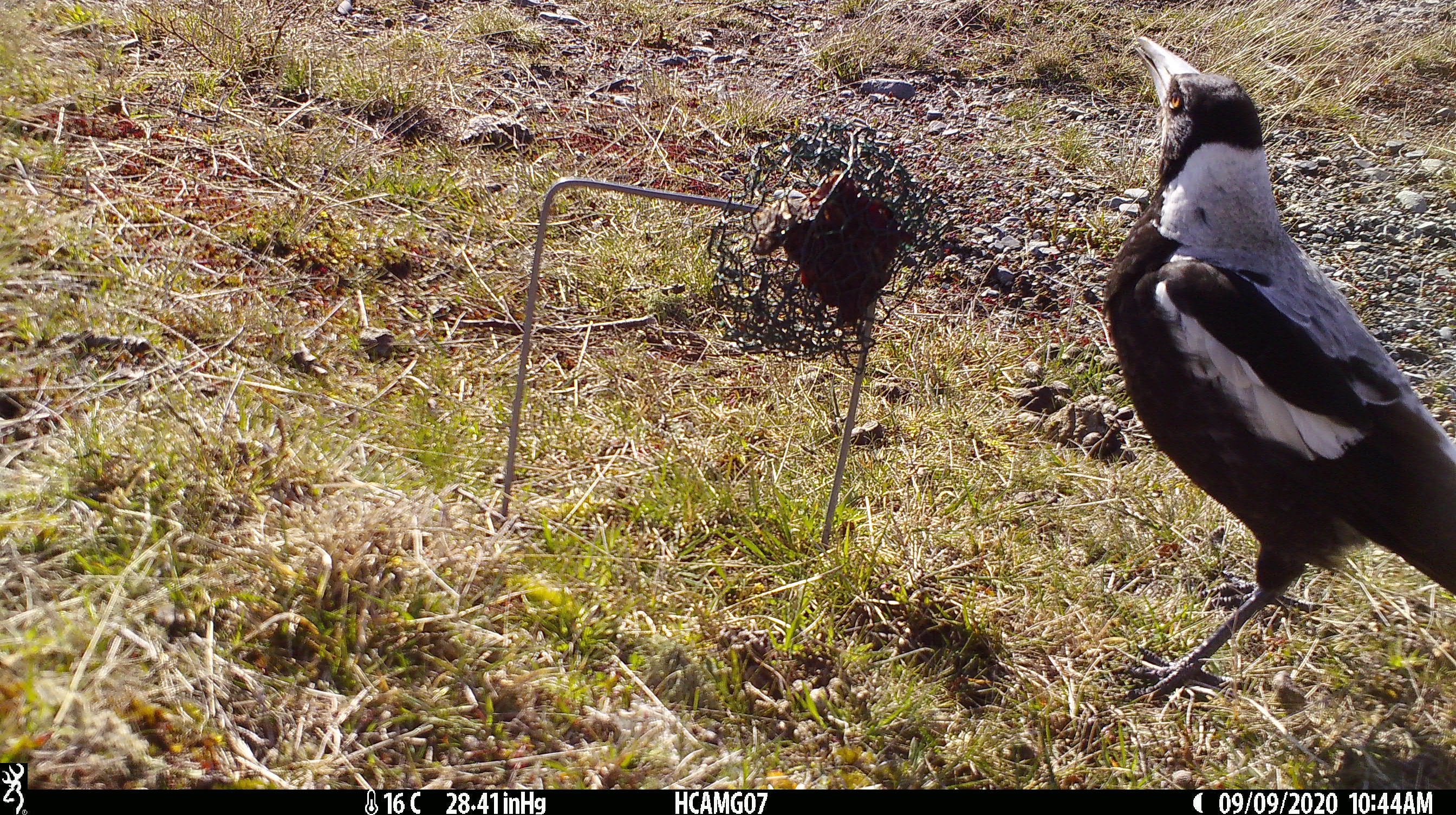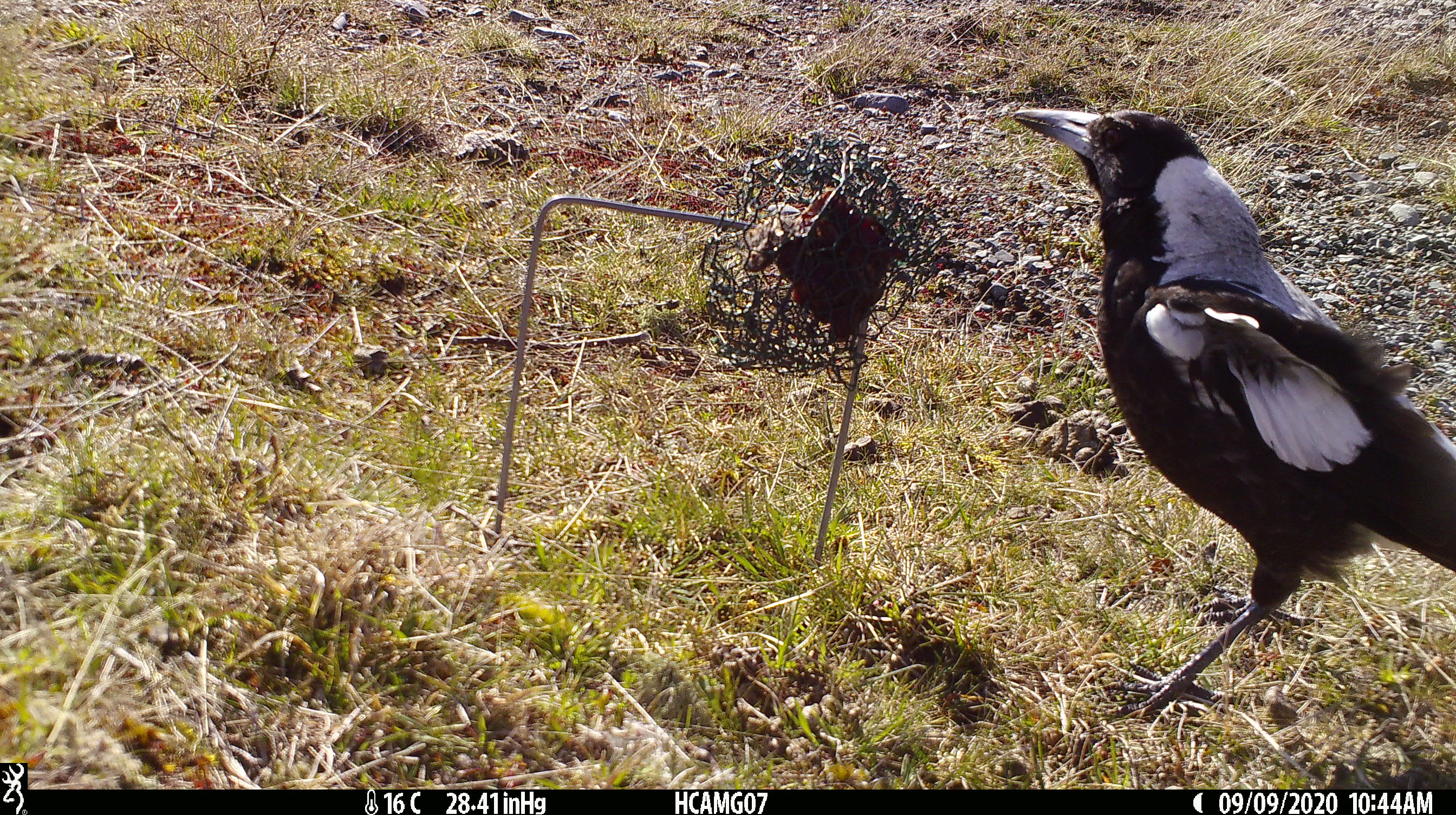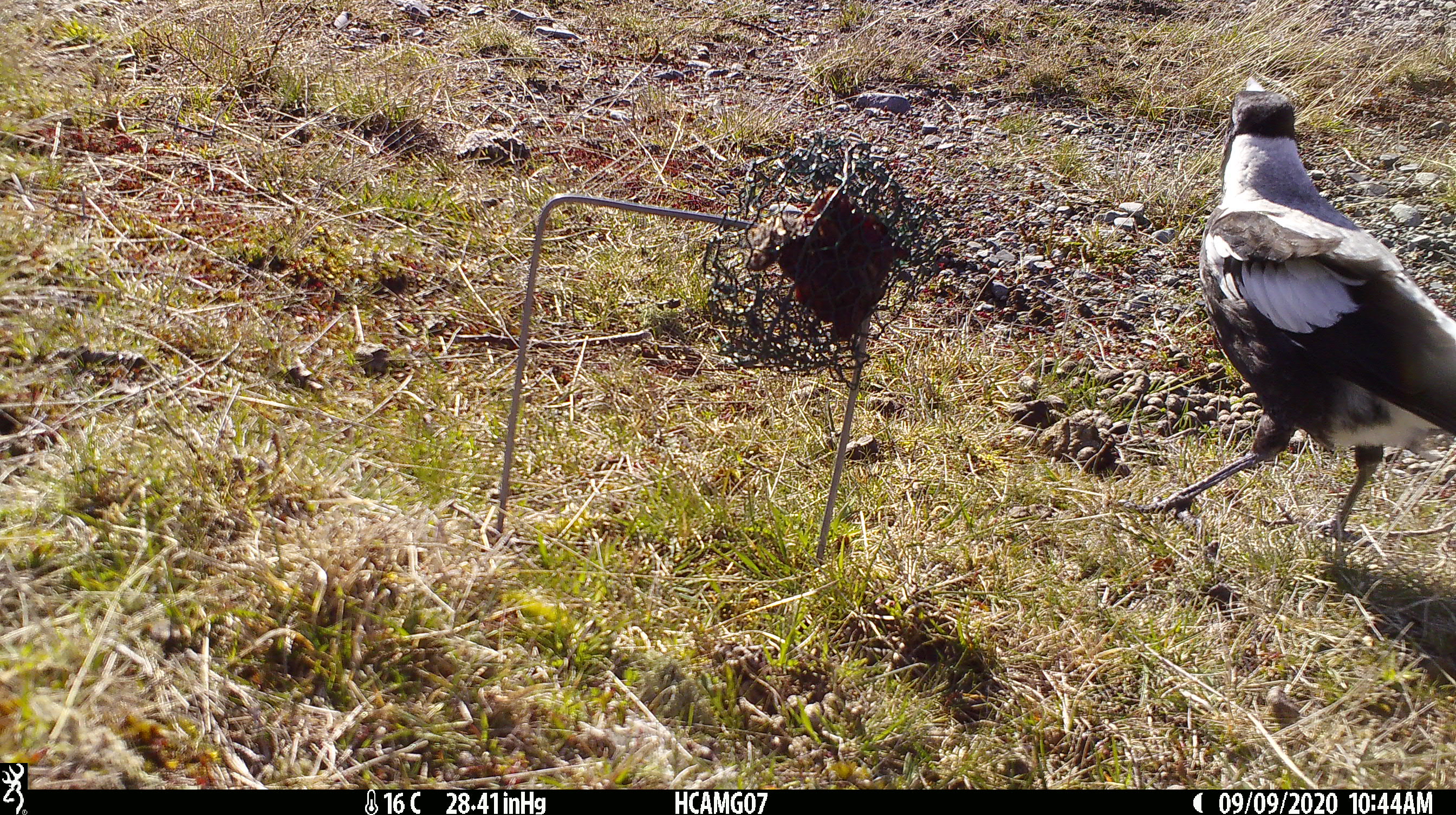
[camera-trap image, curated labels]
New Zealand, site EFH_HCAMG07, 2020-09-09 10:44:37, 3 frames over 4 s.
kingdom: Animalia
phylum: Chordata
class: Aves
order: Passeriformes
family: Artamidae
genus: Gymnorhina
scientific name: Gymnorhina tibicen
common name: australian magpie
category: magpie